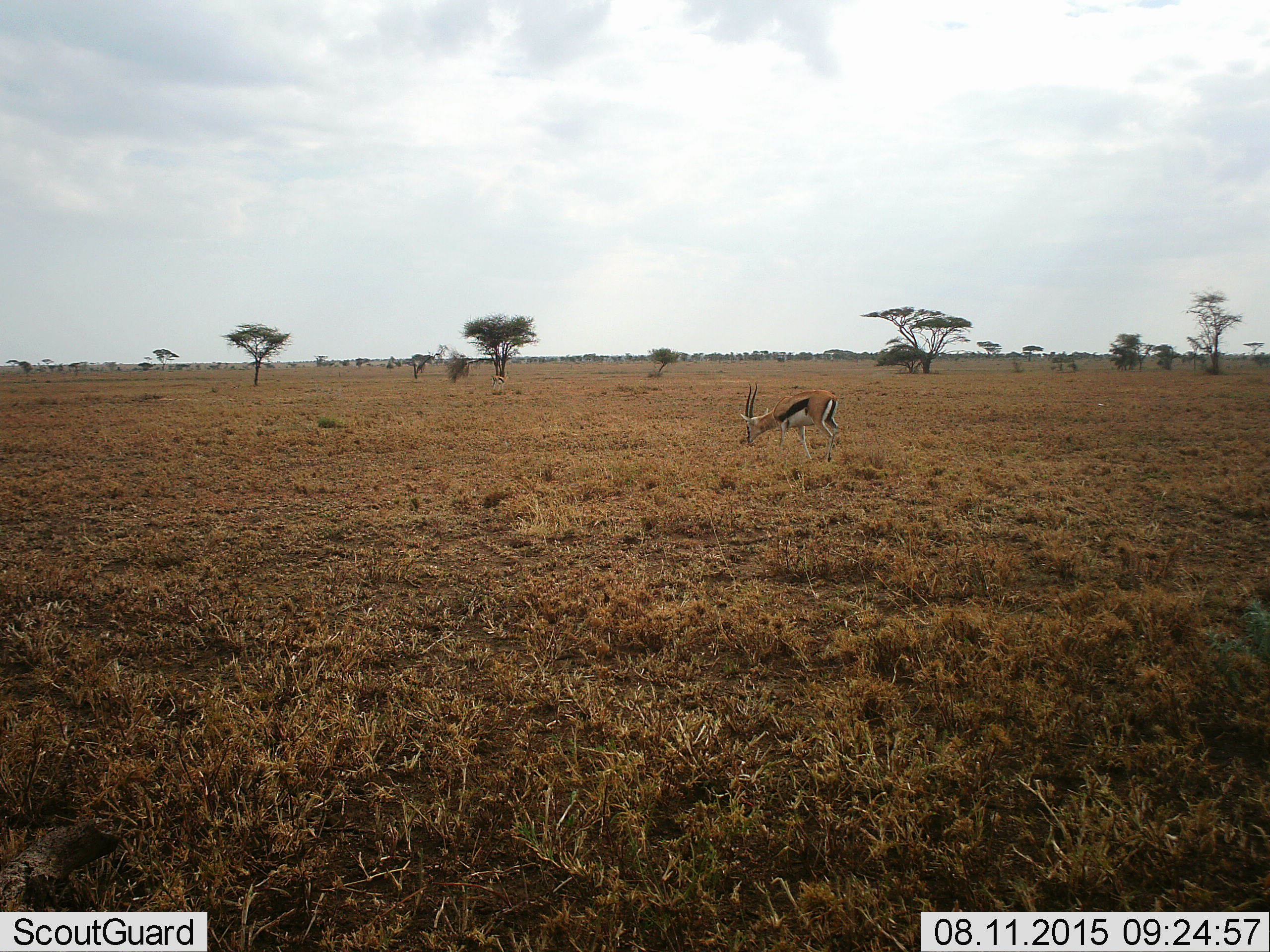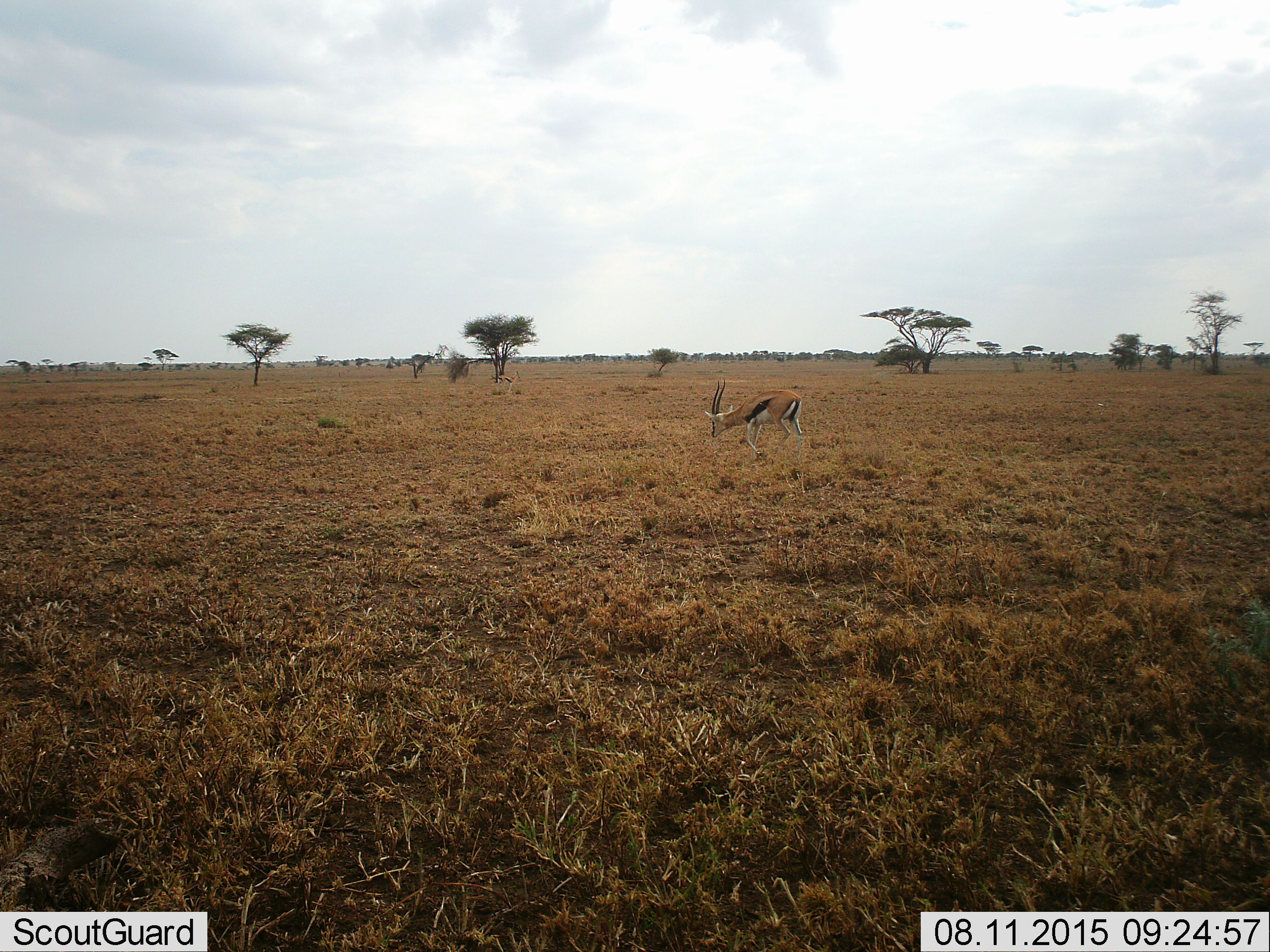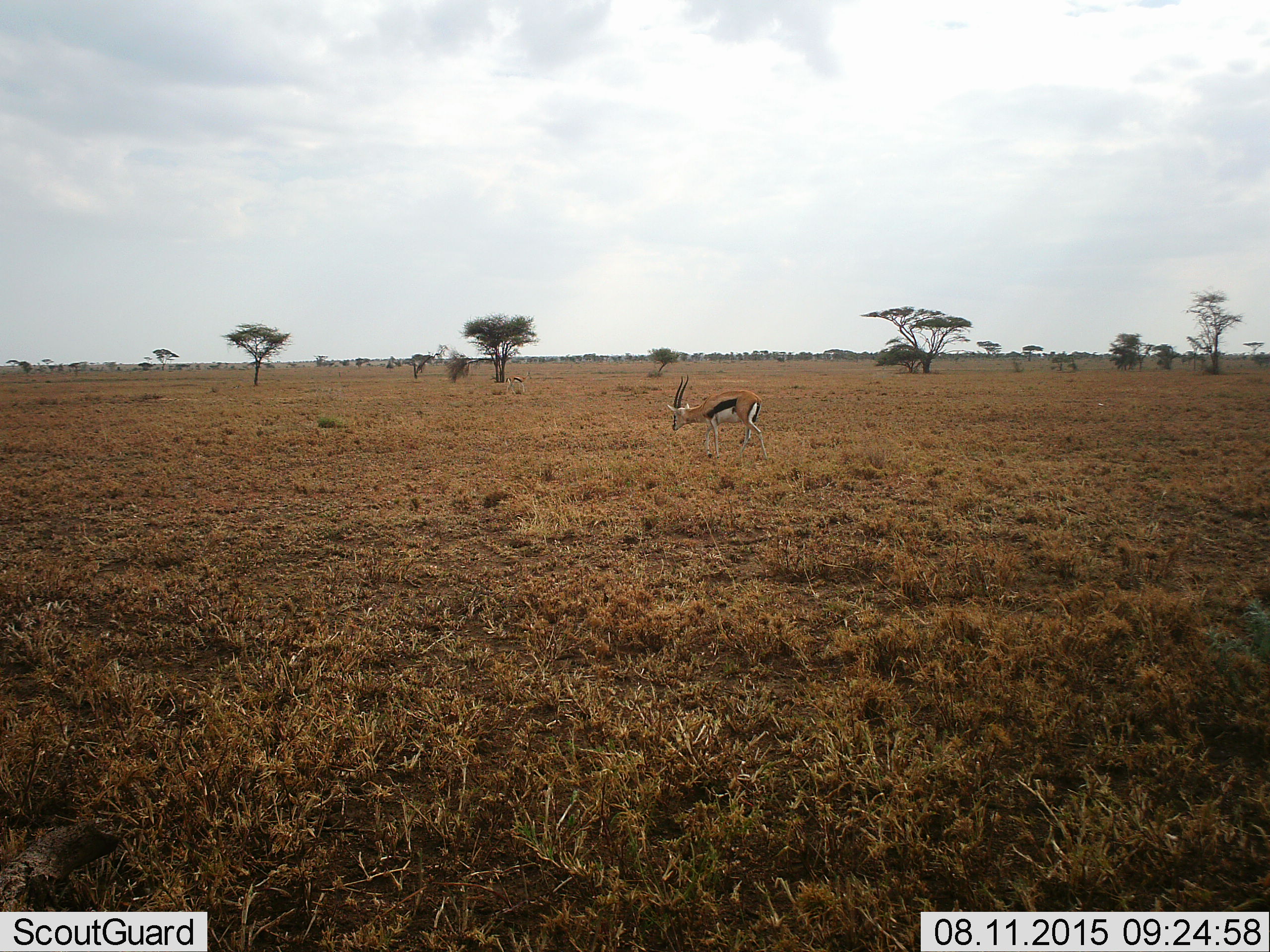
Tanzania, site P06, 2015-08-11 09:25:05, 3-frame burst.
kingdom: Animalia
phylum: Chordata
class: Mammalia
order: Artiodactyla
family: Bovidae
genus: Eudorcas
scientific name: Eudorcas thomsonii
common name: thomson's gazelle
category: gazellethomsons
Gazellethomsons (thomson's gazelle) (Eudorcas thomsonii), count 2. Behavior (volunteer vote fractions): standing 20%, resting 0%, moving 50%, interacting 0%. Young present (vote fraction): 0%. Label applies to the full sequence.